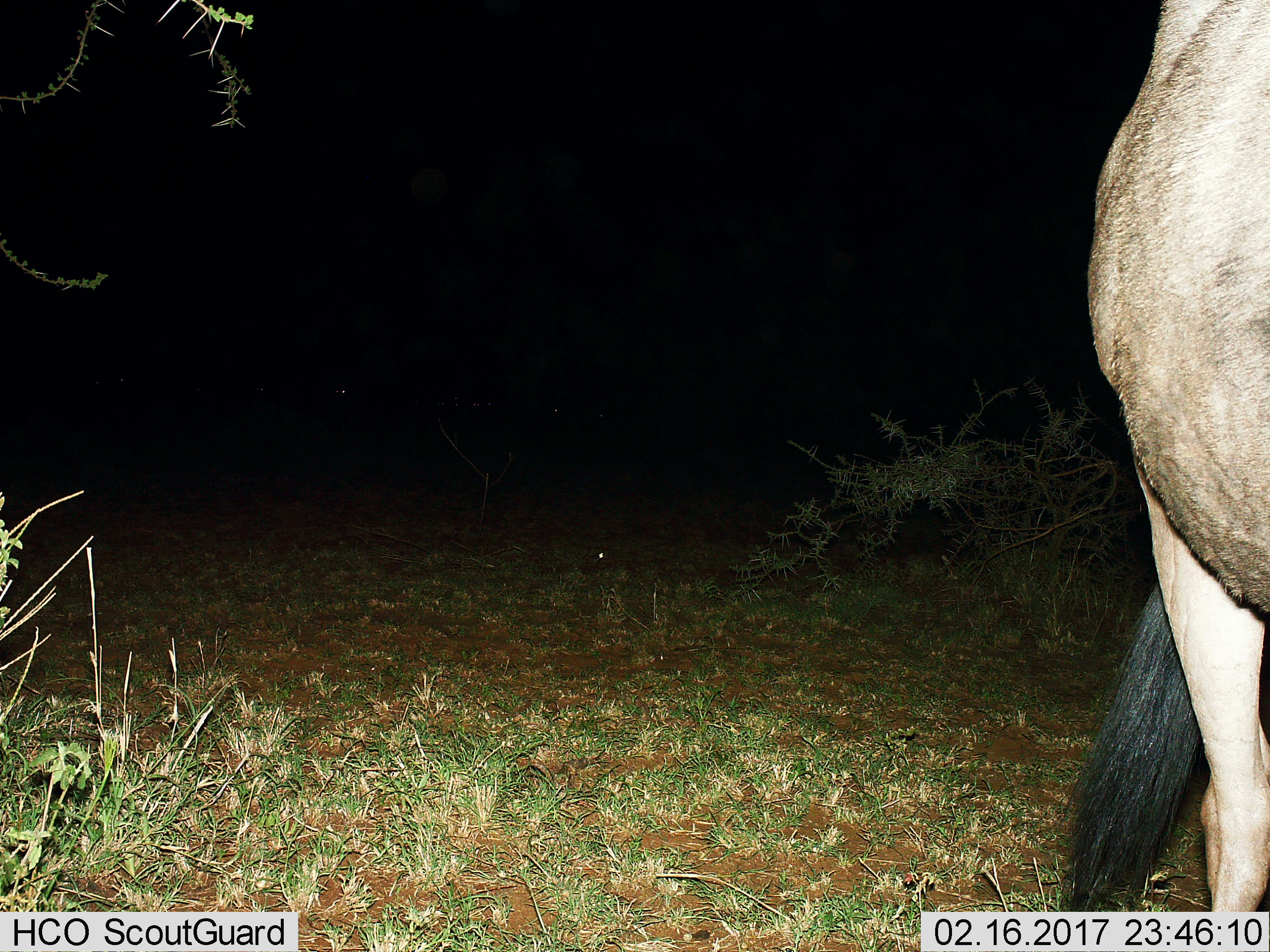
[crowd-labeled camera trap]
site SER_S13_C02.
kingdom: Animalia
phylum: Chordata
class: Mammalia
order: Artiodactyla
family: Bovidae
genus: Connochaetes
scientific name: Connochaetes taurinus taurinus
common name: blue wildebeest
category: wildebeestblue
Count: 1.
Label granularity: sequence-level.